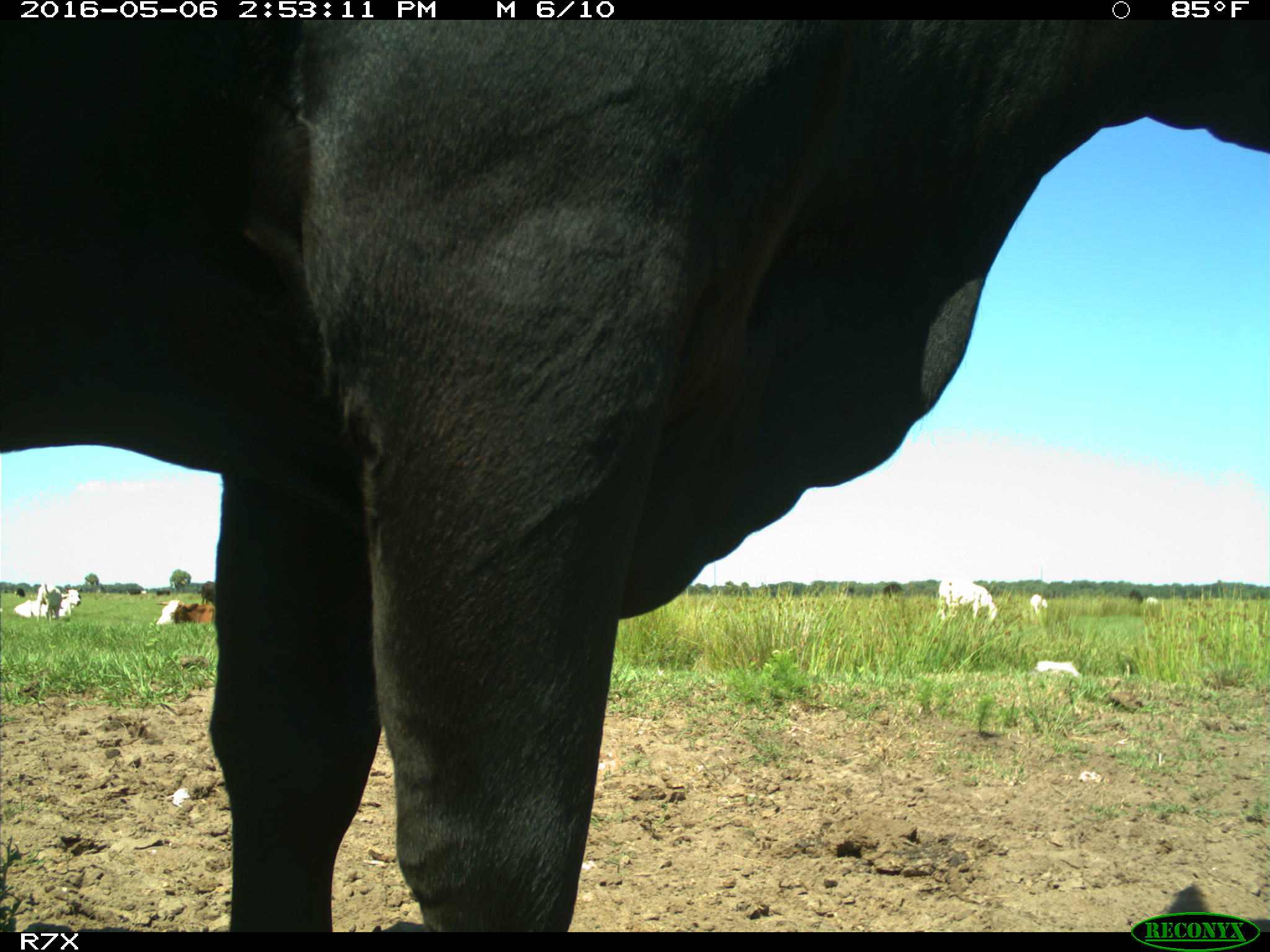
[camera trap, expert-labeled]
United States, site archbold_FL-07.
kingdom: Animalia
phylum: Chordata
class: Mammalia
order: Artiodactyla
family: Bovidae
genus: Bos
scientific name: Bos taurus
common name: domestic cow